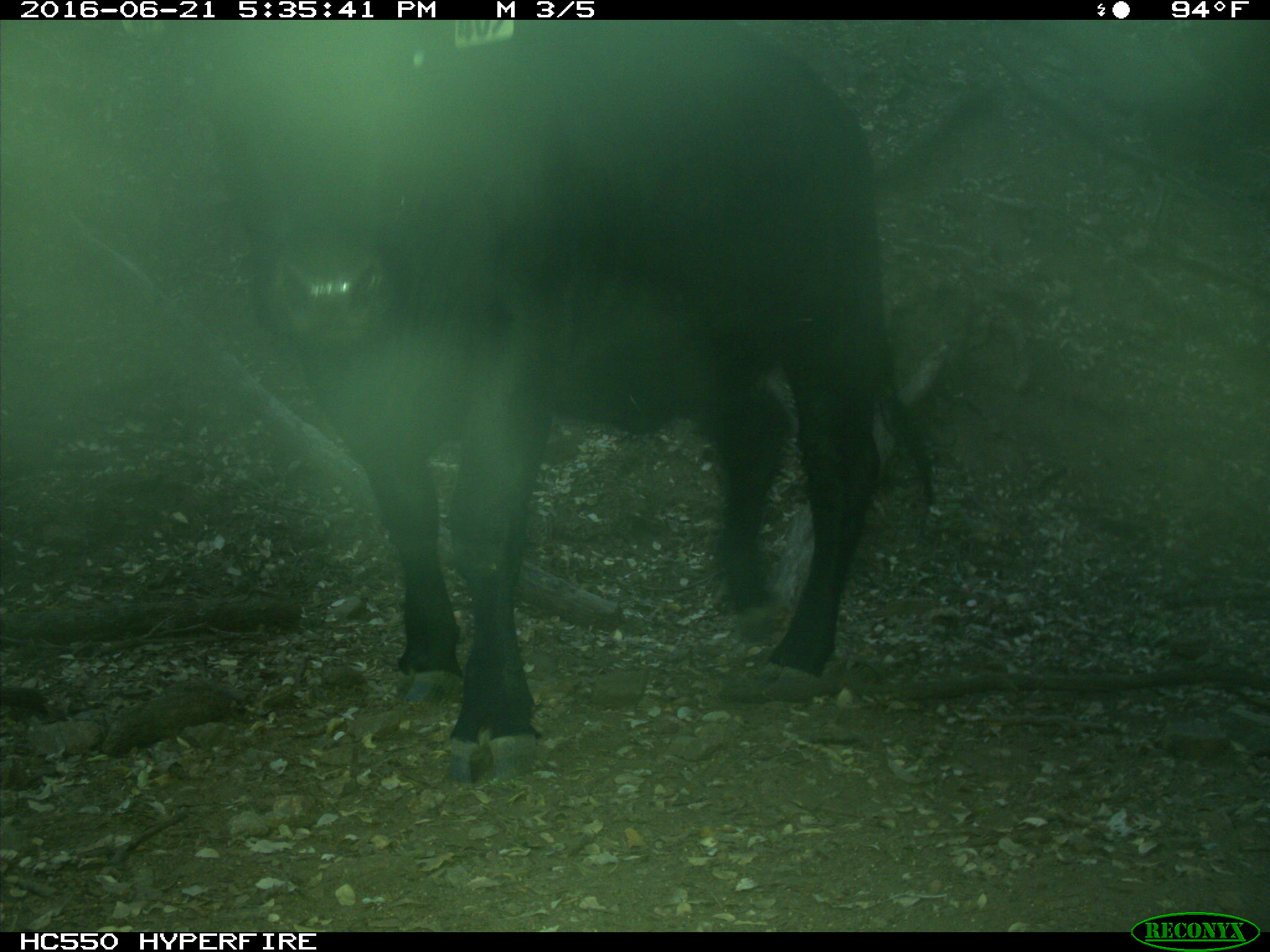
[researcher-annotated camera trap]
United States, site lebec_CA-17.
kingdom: Animalia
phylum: Chordata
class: Mammalia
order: Artiodactyla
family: Bovidae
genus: Bos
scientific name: Bos taurus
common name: domestic cow